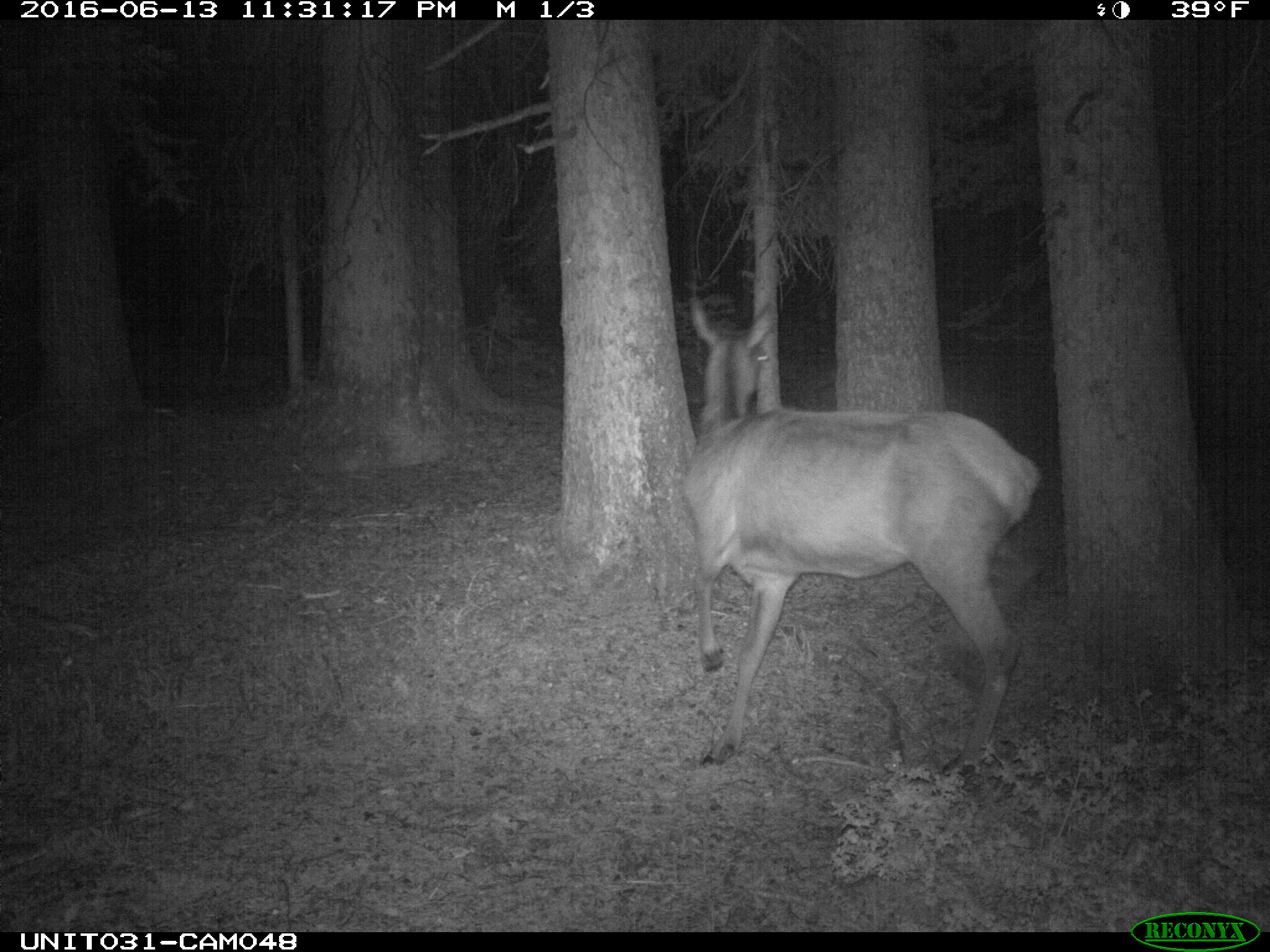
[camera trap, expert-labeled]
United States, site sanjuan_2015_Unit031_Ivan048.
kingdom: Animalia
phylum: Chordata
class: Mammalia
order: Artiodactyla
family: Cervidae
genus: Cervus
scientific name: Cervus elaphus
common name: red deer